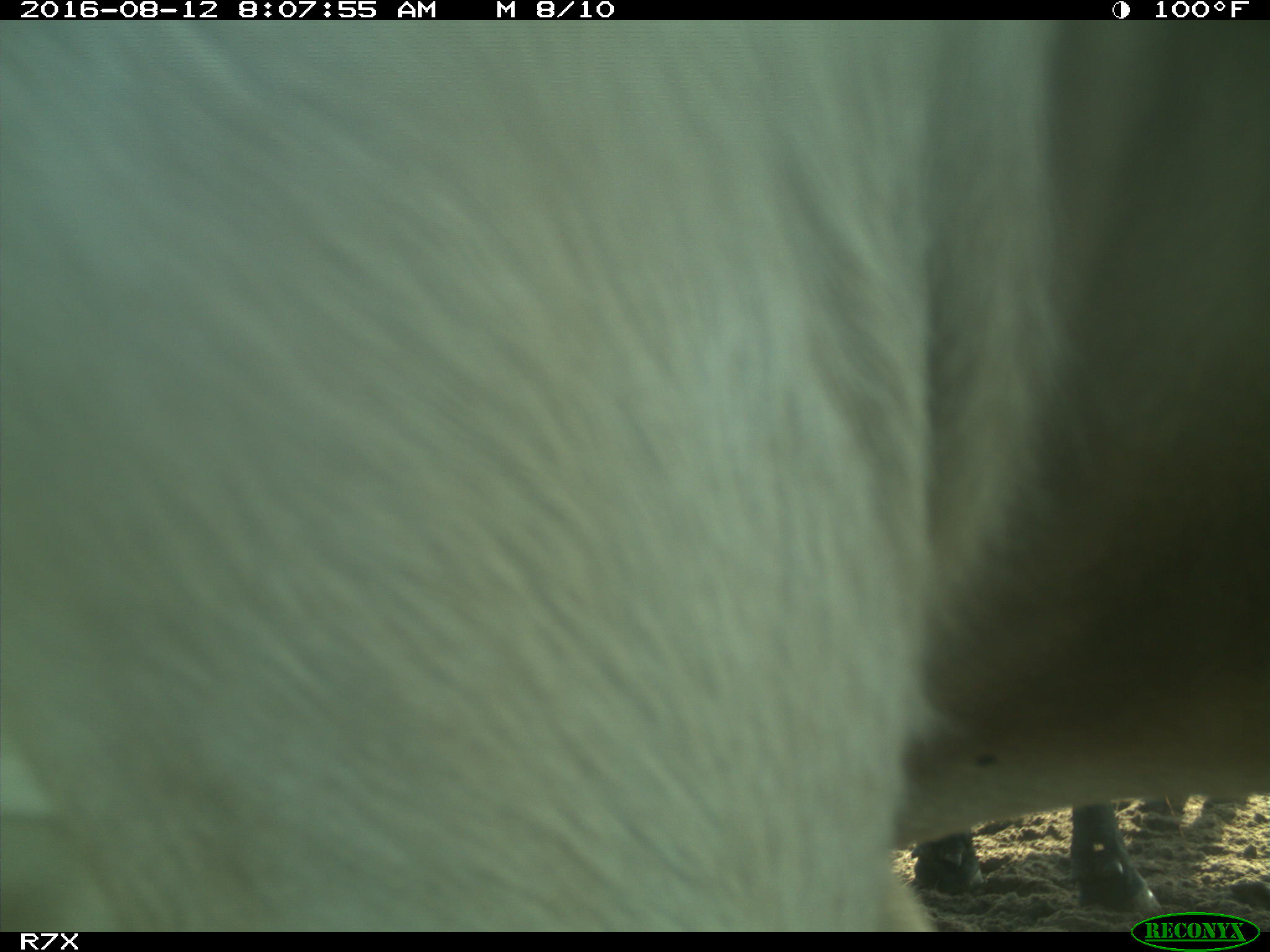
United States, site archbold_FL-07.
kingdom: Animalia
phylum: Chordata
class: Mammalia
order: Artiodactyla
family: Bovidae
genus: Bos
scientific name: Bos taurus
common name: domestic cow